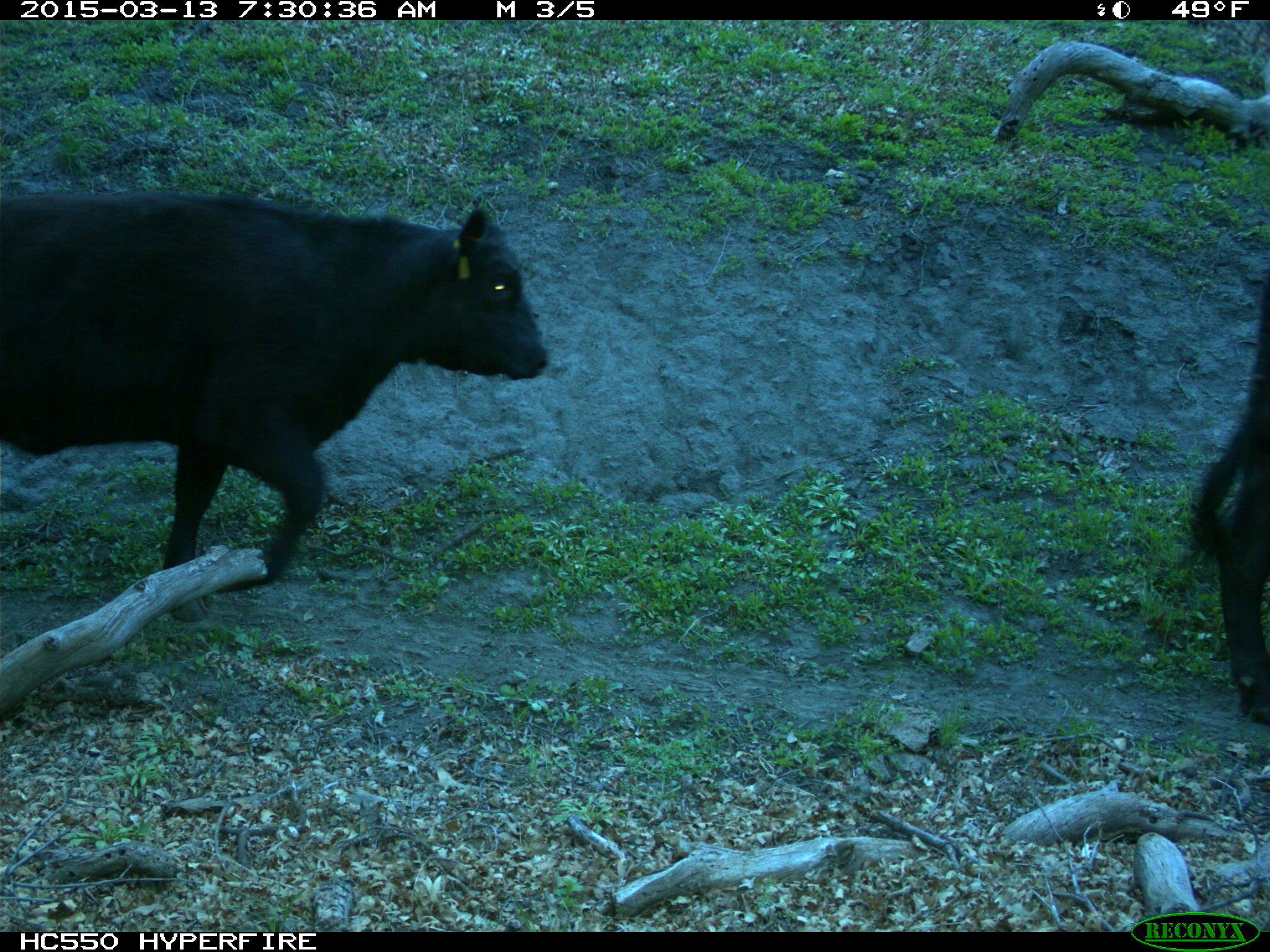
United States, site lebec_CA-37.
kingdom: Animalia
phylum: Chordata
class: Mammalia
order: Artiodactyla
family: Bovidae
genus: Bos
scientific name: Bos taurus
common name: domestic cow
Bos taurus (domestic cow).